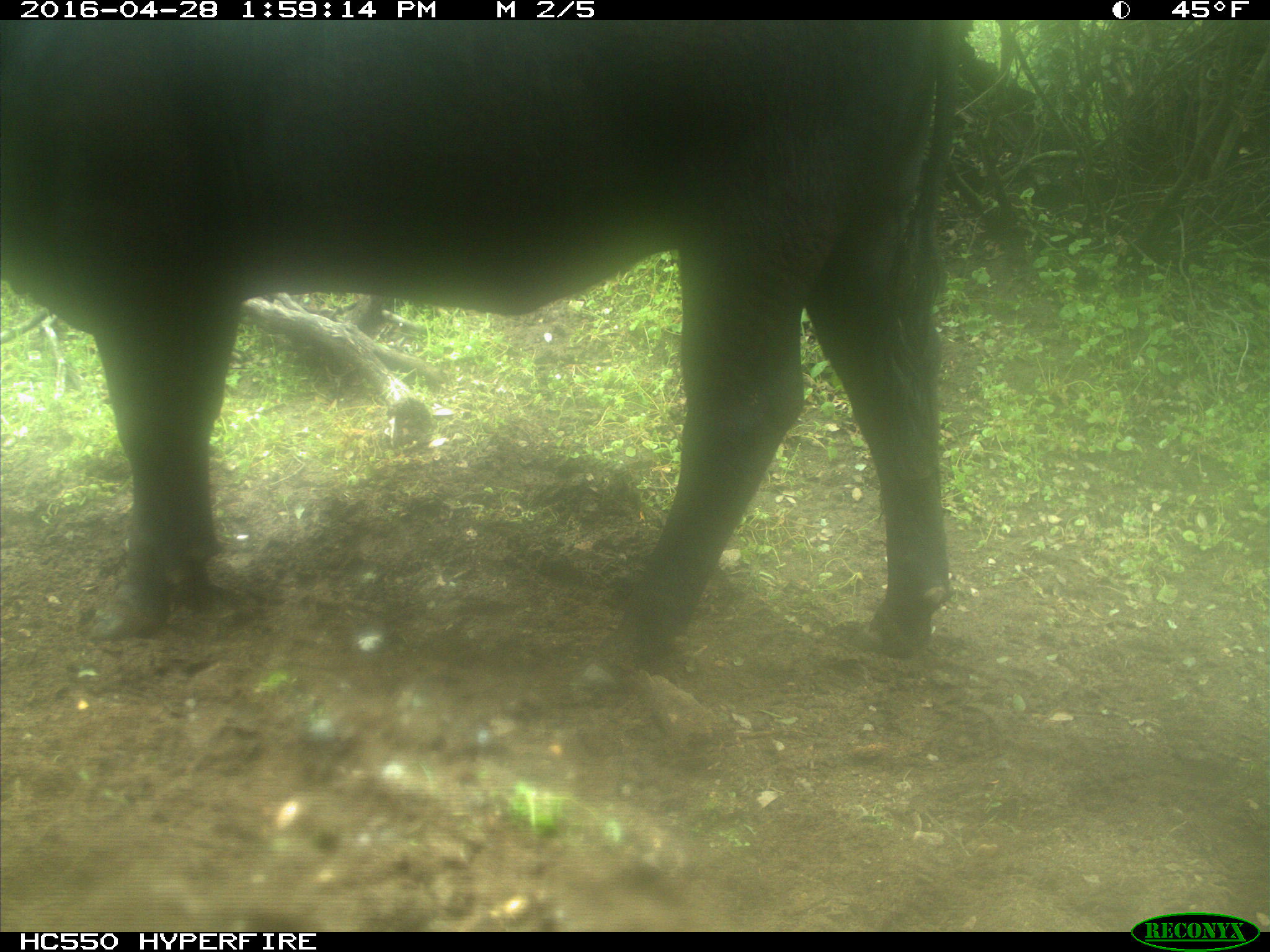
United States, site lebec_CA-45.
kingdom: Animalia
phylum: Chordata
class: Mammalia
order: Artiodactyla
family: Bovidae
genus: Bos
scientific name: Bos taurus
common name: domestic cow